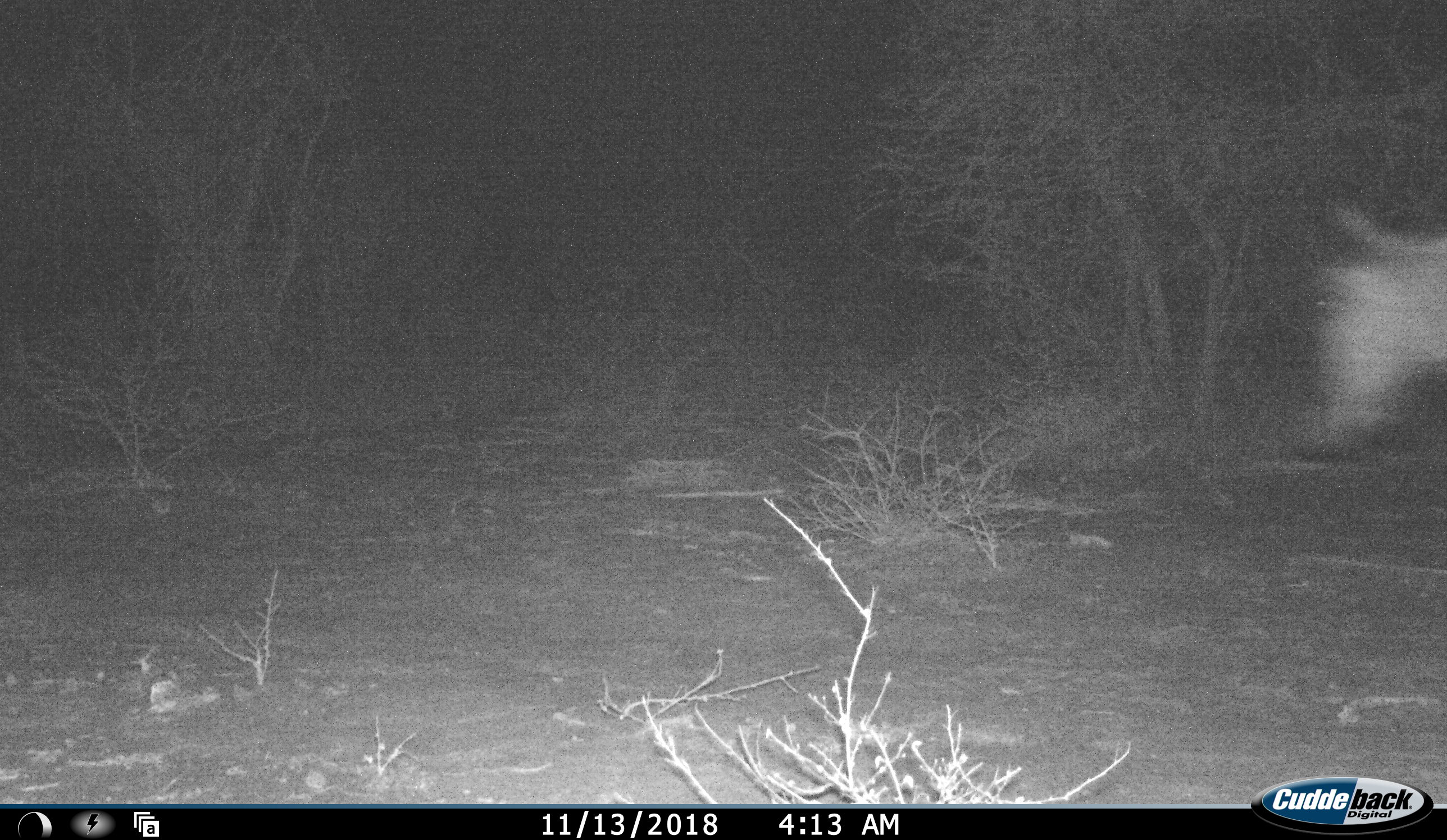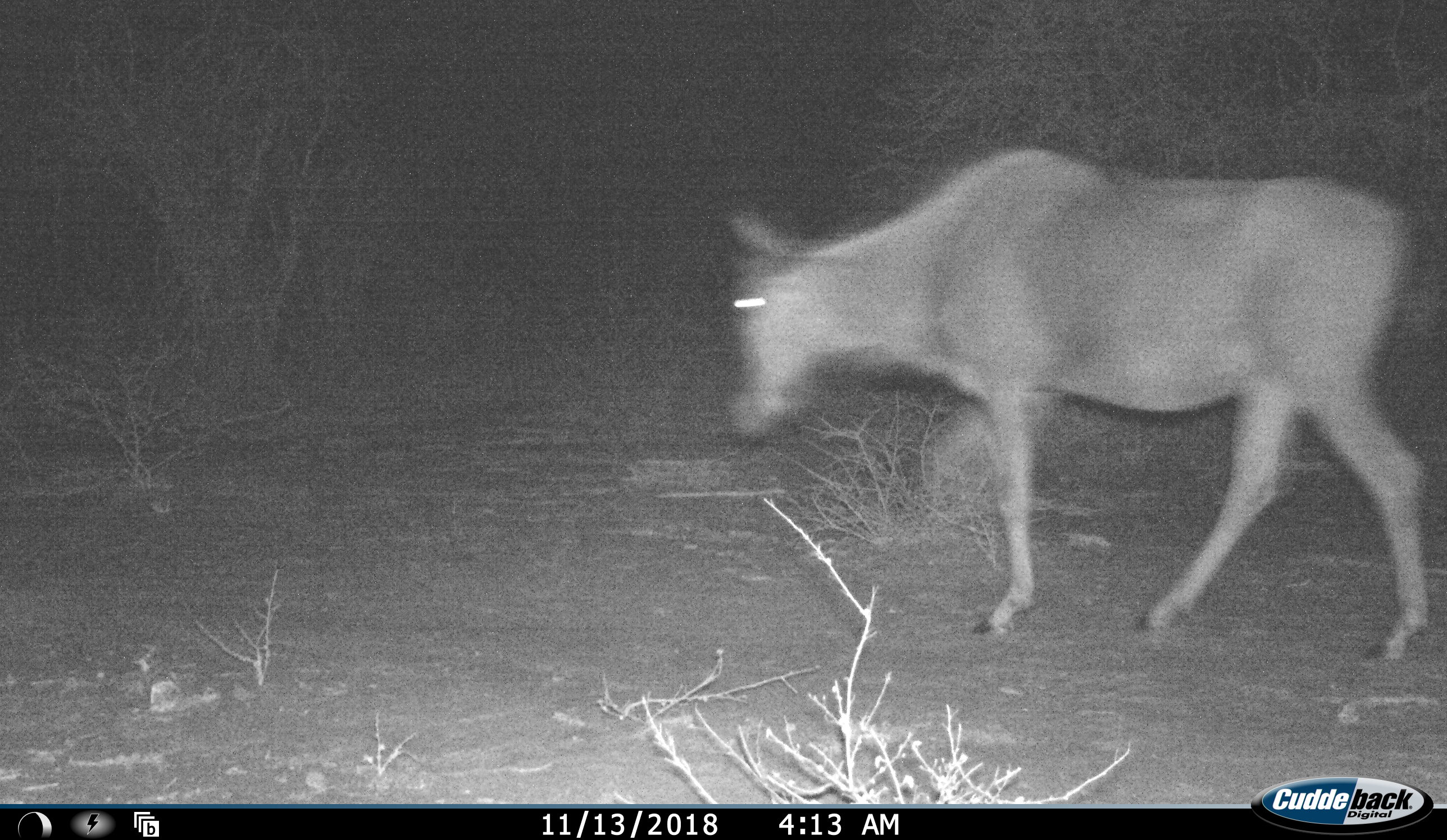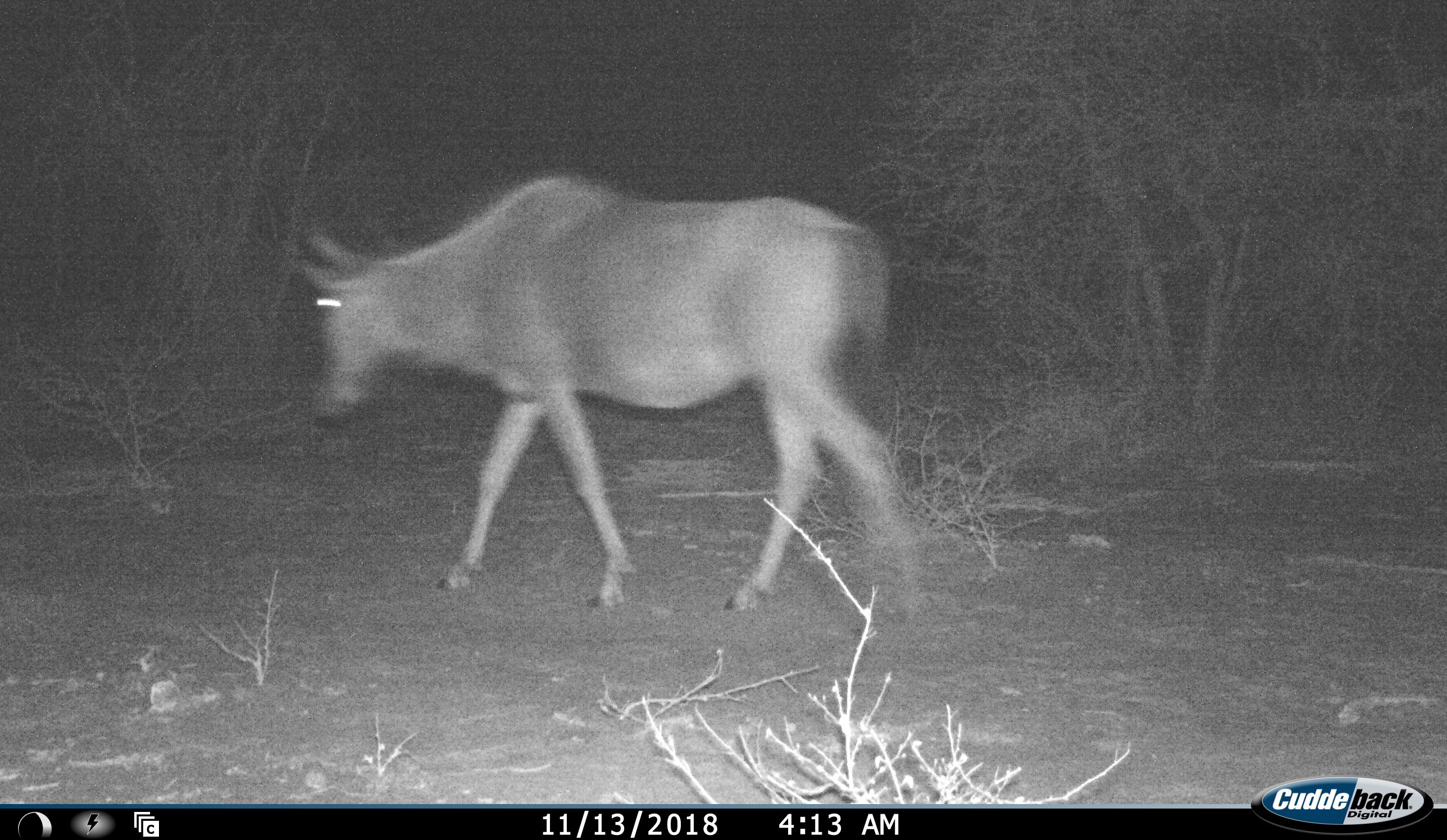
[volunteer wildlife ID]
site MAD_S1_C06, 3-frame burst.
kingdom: Animalia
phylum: Chordata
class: Mammalia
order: Artiodactyla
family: Bovidae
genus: Connochaetes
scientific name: Connochaetes taurinus taurinus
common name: blue wildebeest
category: wildebeestblue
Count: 1.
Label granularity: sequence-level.